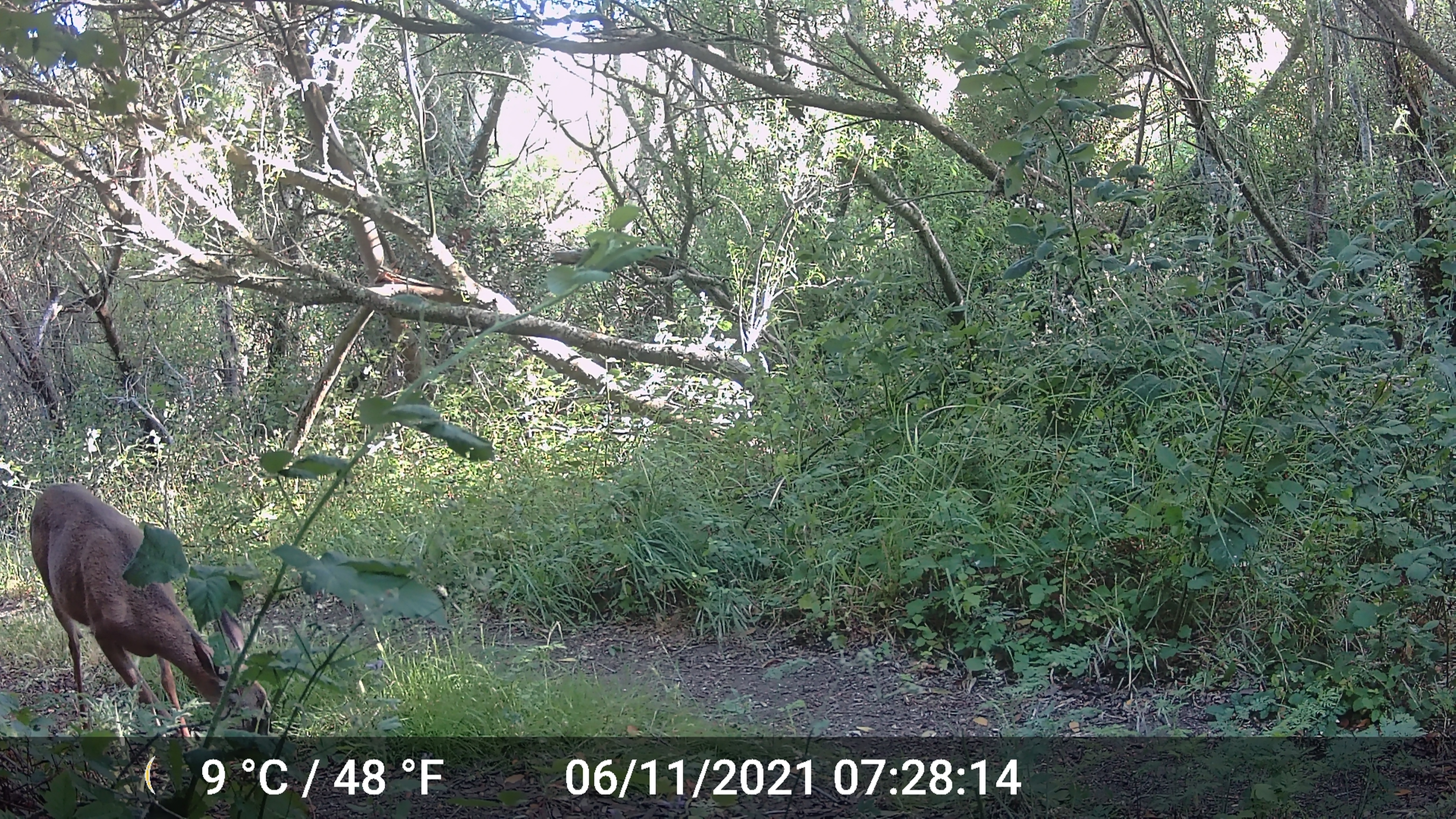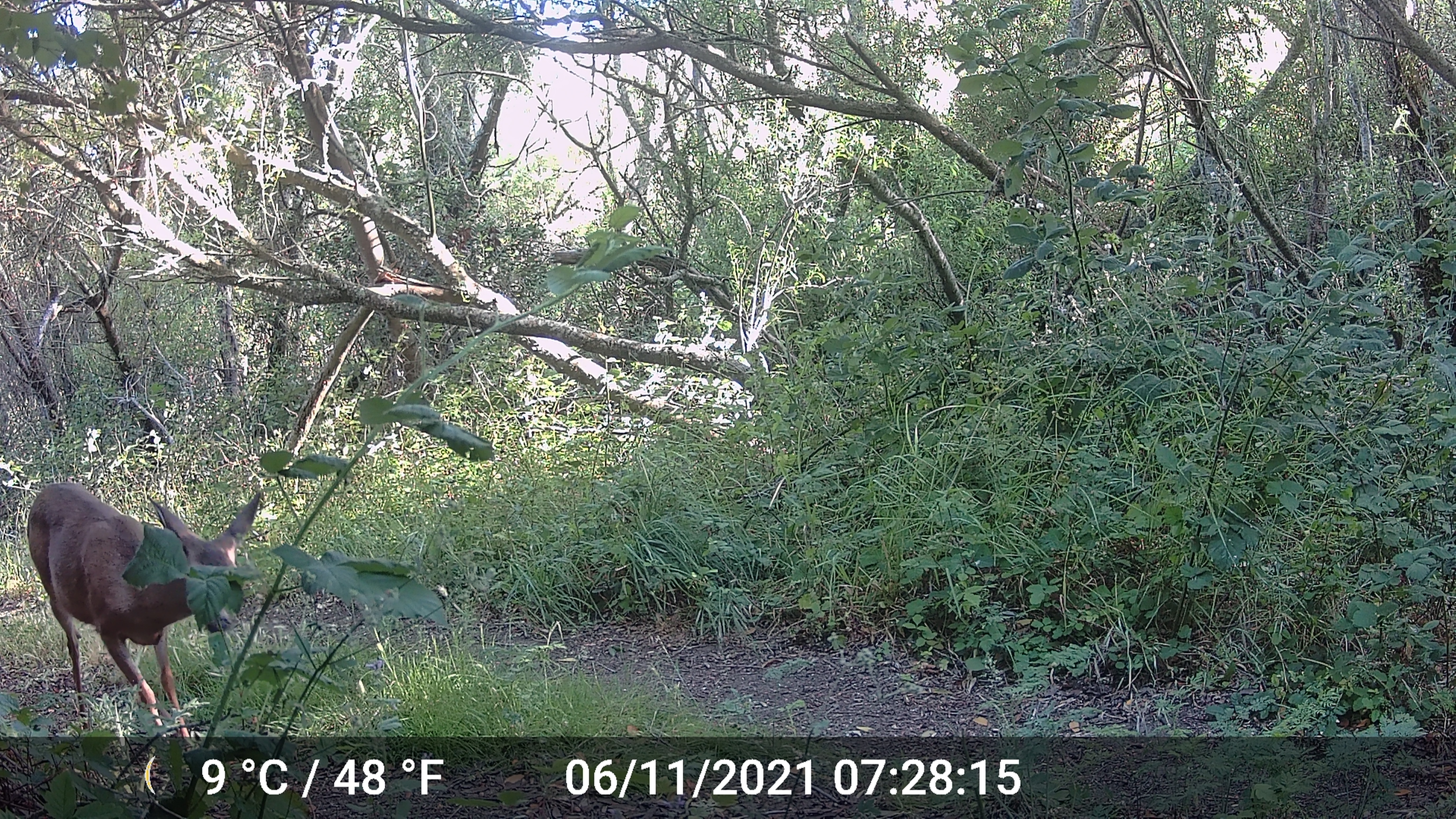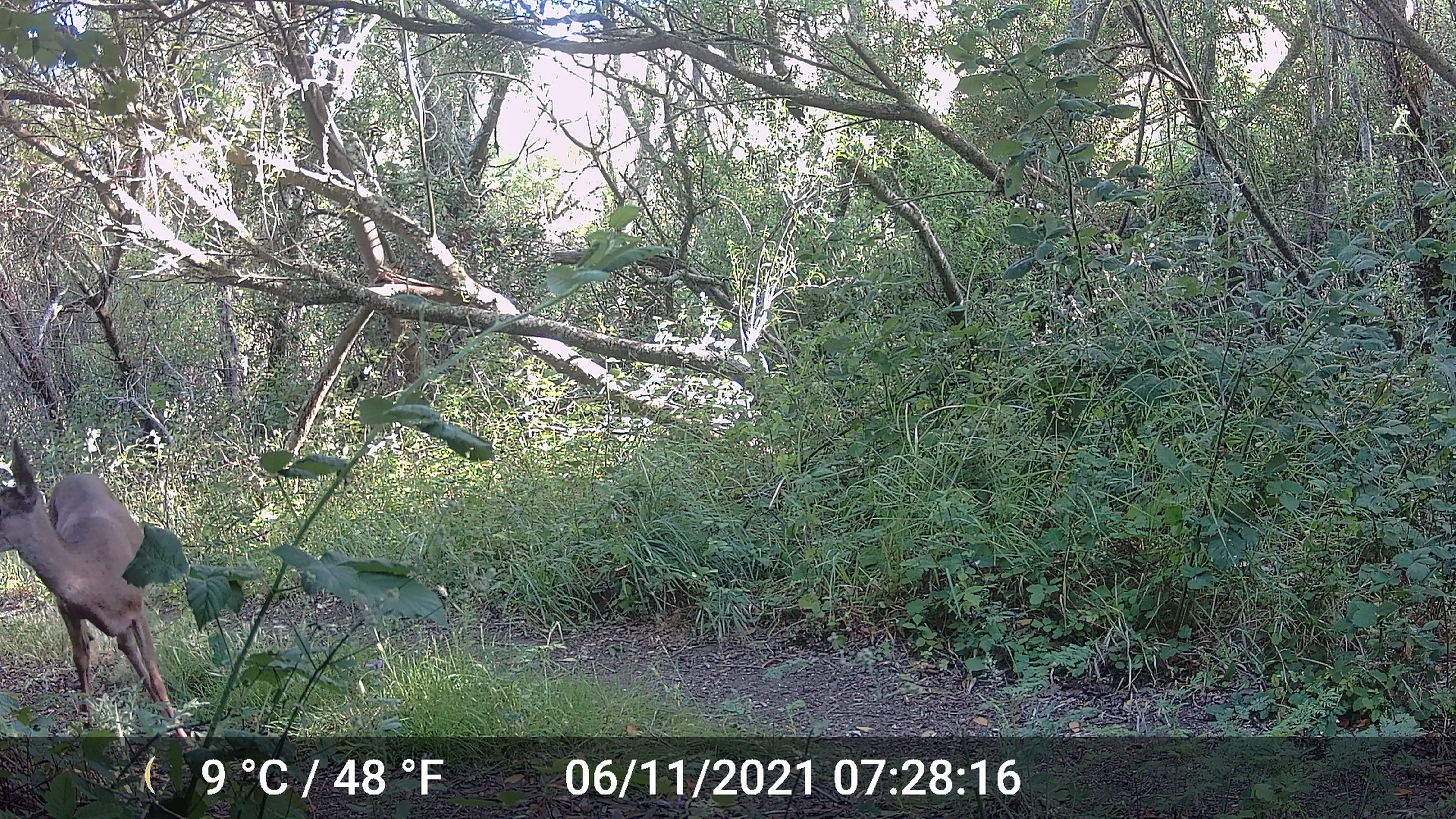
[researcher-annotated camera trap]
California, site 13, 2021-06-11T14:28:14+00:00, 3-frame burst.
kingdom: Animalia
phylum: Chordata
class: Mammalia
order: Artiodactyla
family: Cervidae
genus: Odocoileus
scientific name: Odocoileus hemionus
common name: mule deer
Mule deer (Odocoileus hemionus).